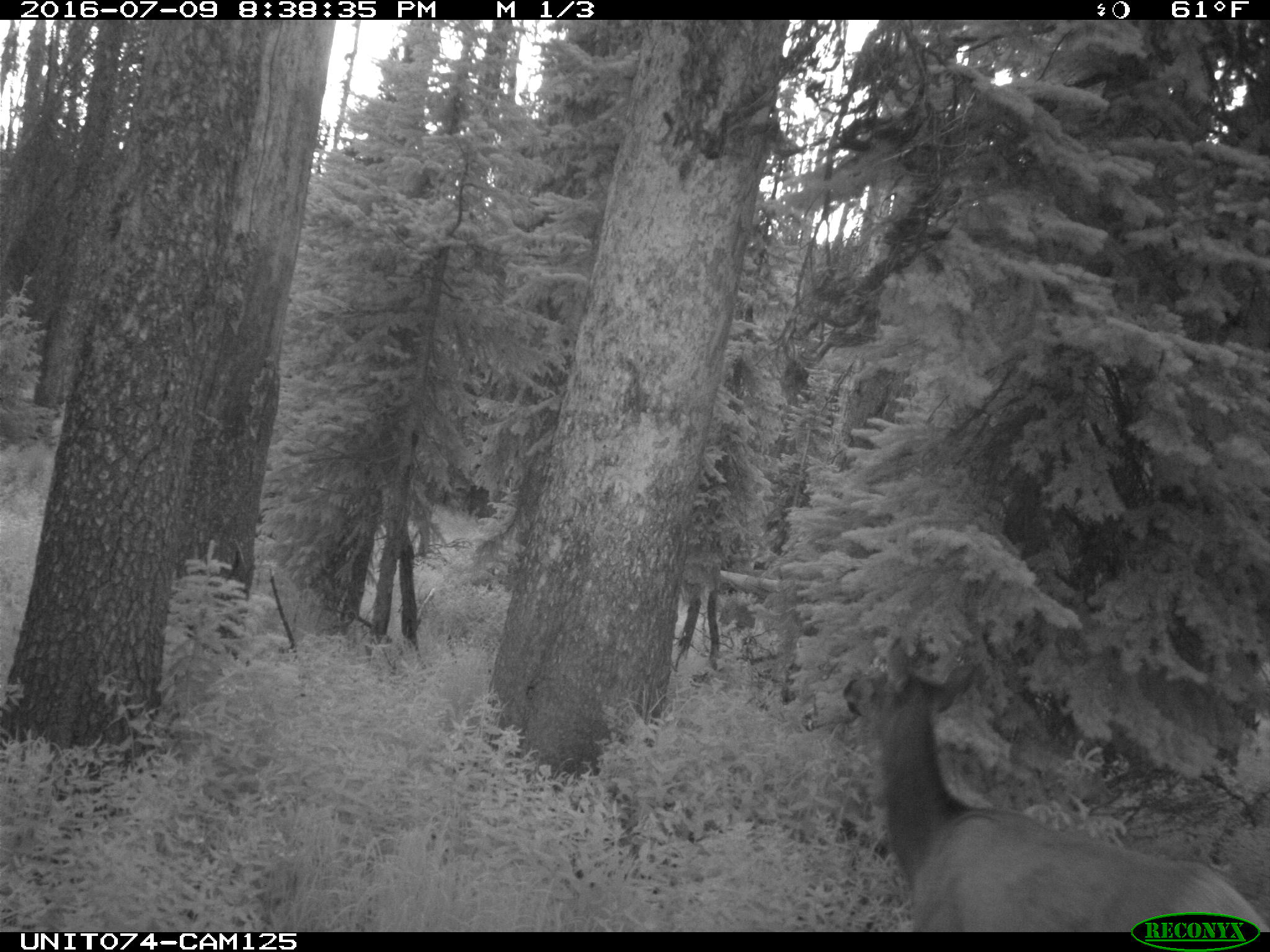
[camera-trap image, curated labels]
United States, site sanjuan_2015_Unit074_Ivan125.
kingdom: Animalia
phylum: Chordata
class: Mammalia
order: Artiodactyla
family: Cervidae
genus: Cervus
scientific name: Cervus elaphus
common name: red deer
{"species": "Cervus elaphus (red deer)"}